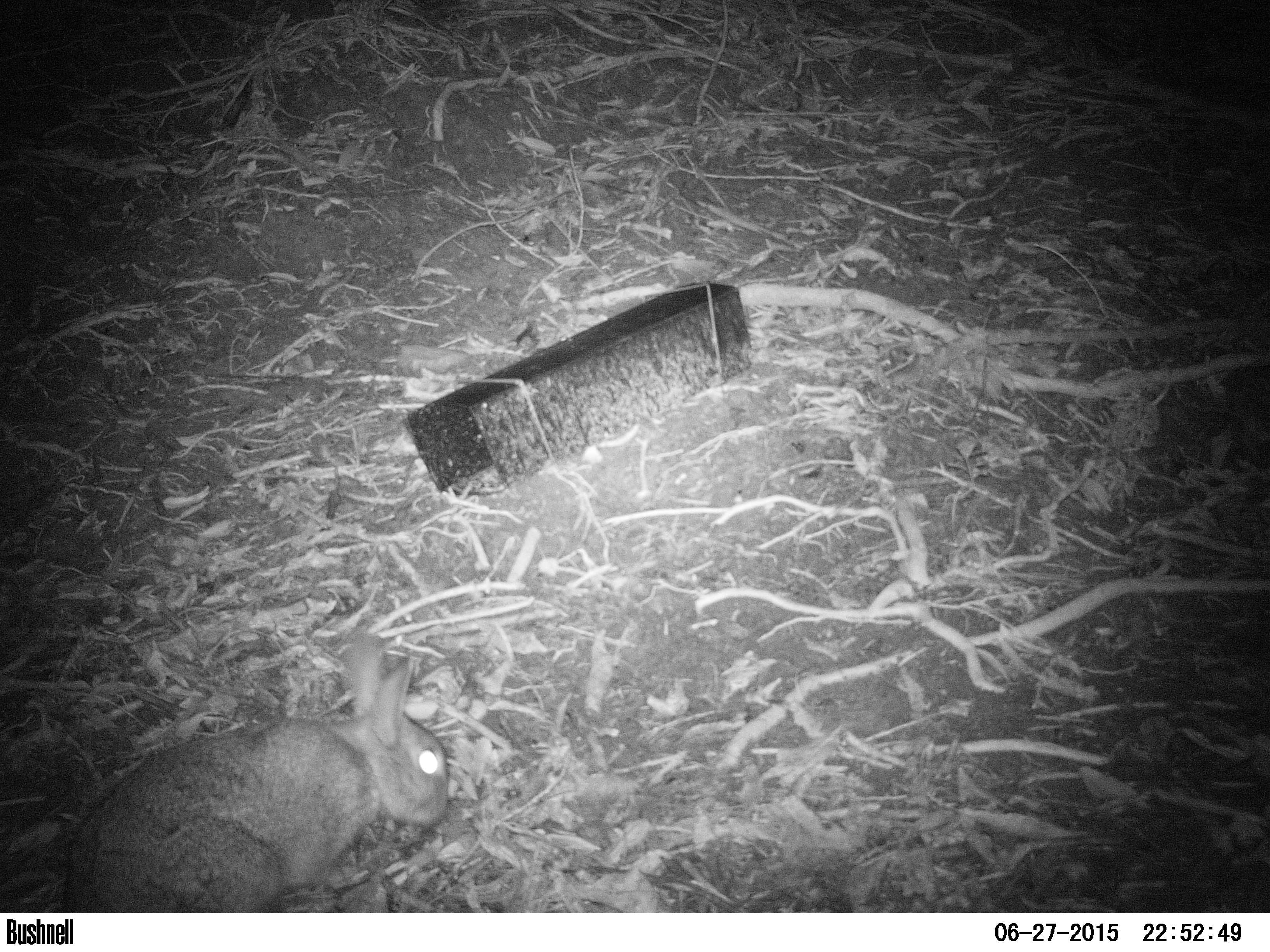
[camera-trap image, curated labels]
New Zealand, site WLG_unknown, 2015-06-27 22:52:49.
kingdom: Animalia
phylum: Chordata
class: Mammalia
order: Lagomorpha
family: Leporidae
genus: Oryctolagus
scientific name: Oryctolagus cuniculus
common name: european rabbit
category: rabbit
Rabbit (european rabbit) (Oryctolagus cuniculus).